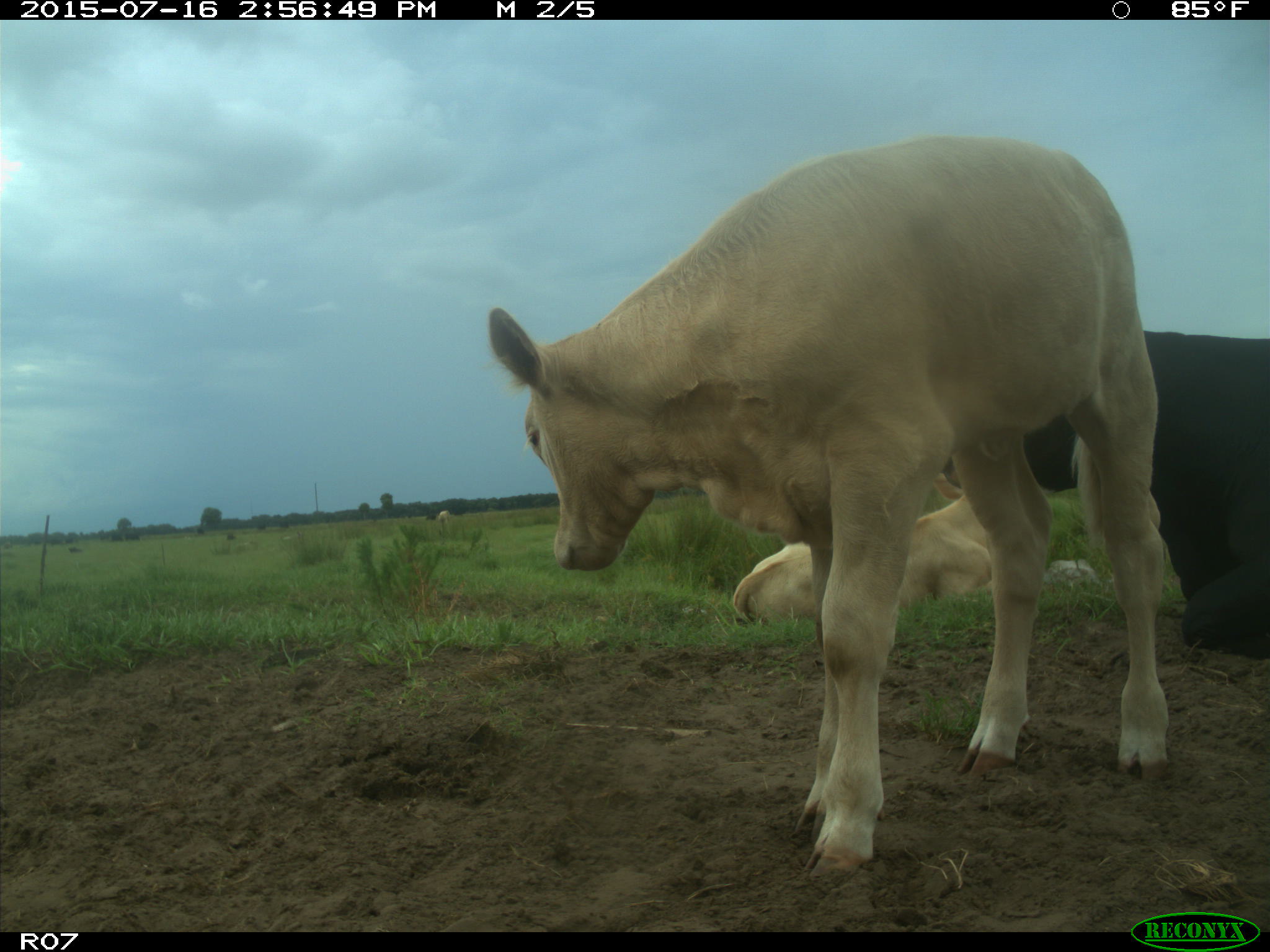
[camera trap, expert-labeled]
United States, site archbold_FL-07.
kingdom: Animalia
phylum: Chordata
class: Mammalia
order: Artiodactyla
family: Bovidae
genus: Bos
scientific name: Bos taurus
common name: domestic cow